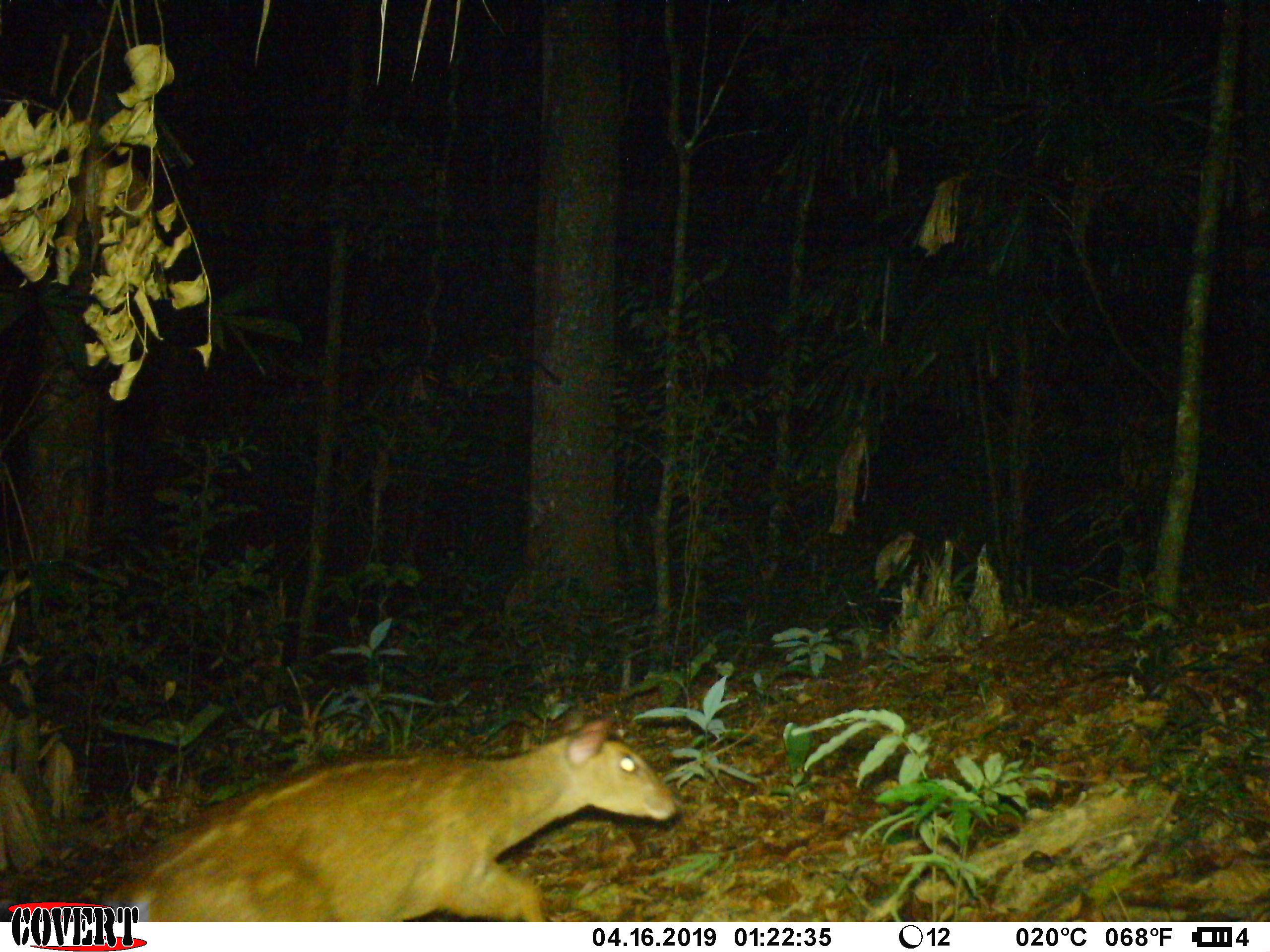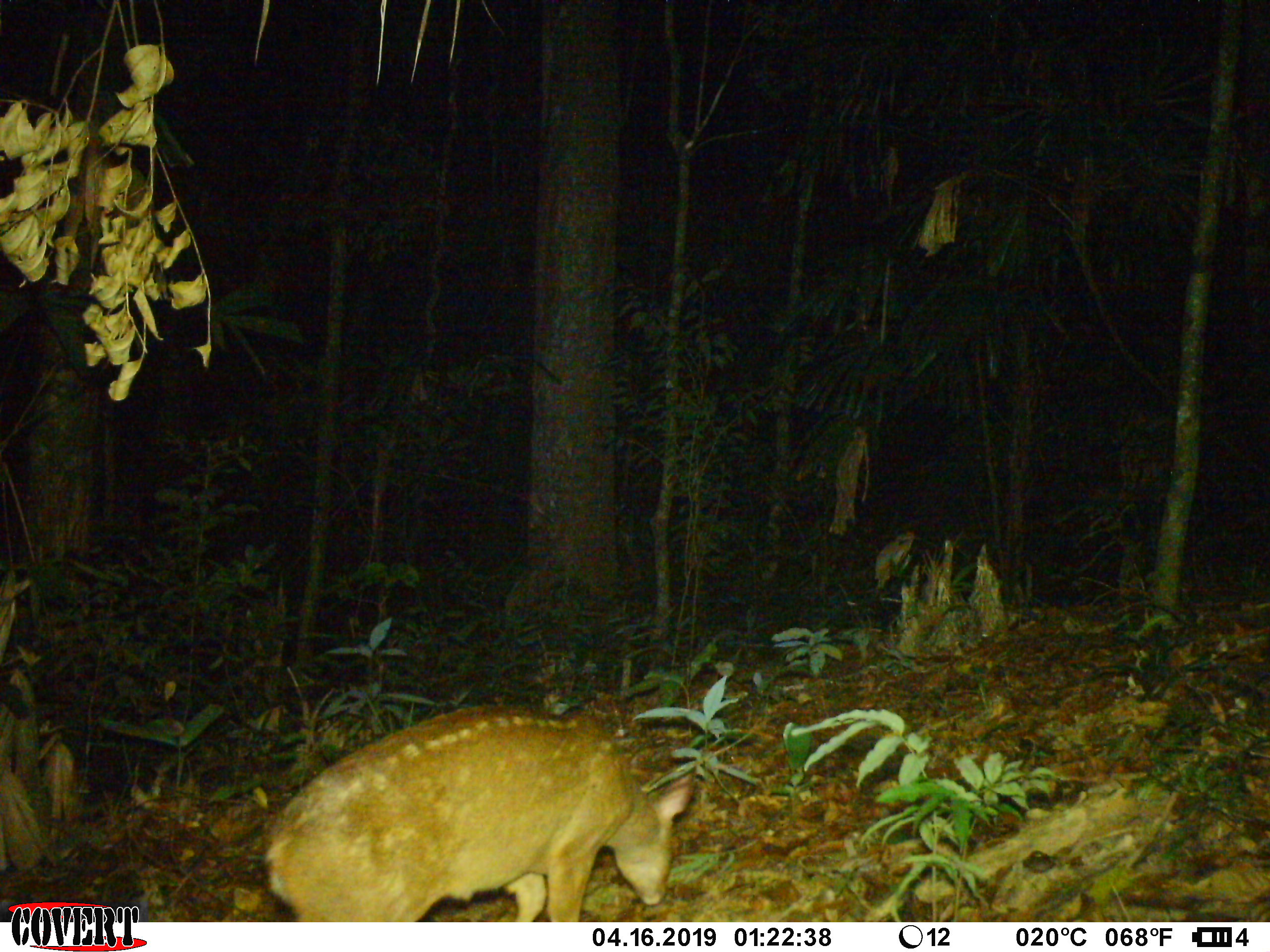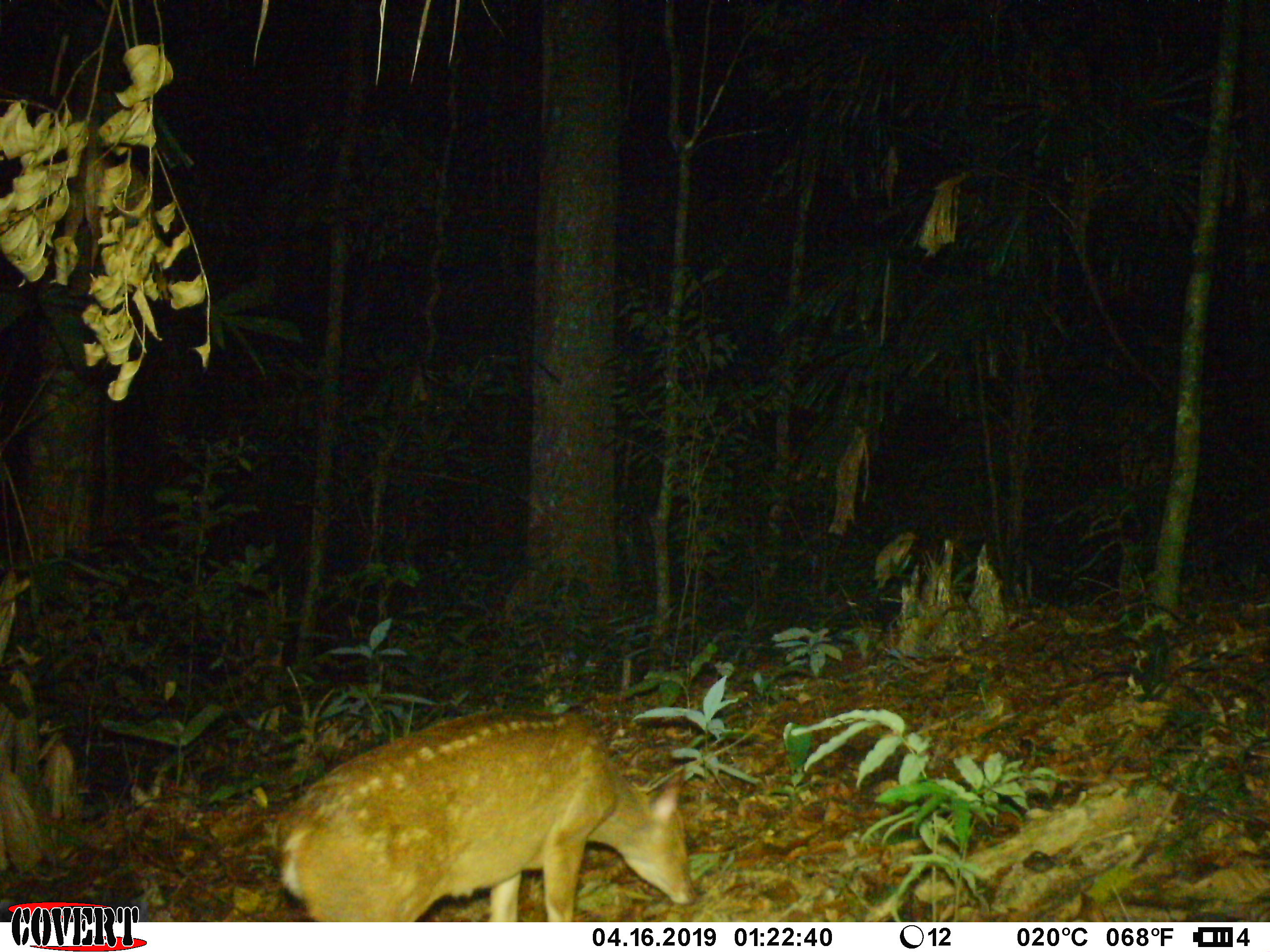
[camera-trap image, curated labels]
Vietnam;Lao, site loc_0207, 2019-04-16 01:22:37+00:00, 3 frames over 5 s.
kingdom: Animalia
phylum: Chordata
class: Mammalia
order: Artiodactyla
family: Cervidae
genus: Muntiacus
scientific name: Muntiacus vuquangensis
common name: large-antlered muntjac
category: large antlered muntjac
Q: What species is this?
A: Large antlered muntjac (large-antlered muntjac) (Muntiacus vuquangensis).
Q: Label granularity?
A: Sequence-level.